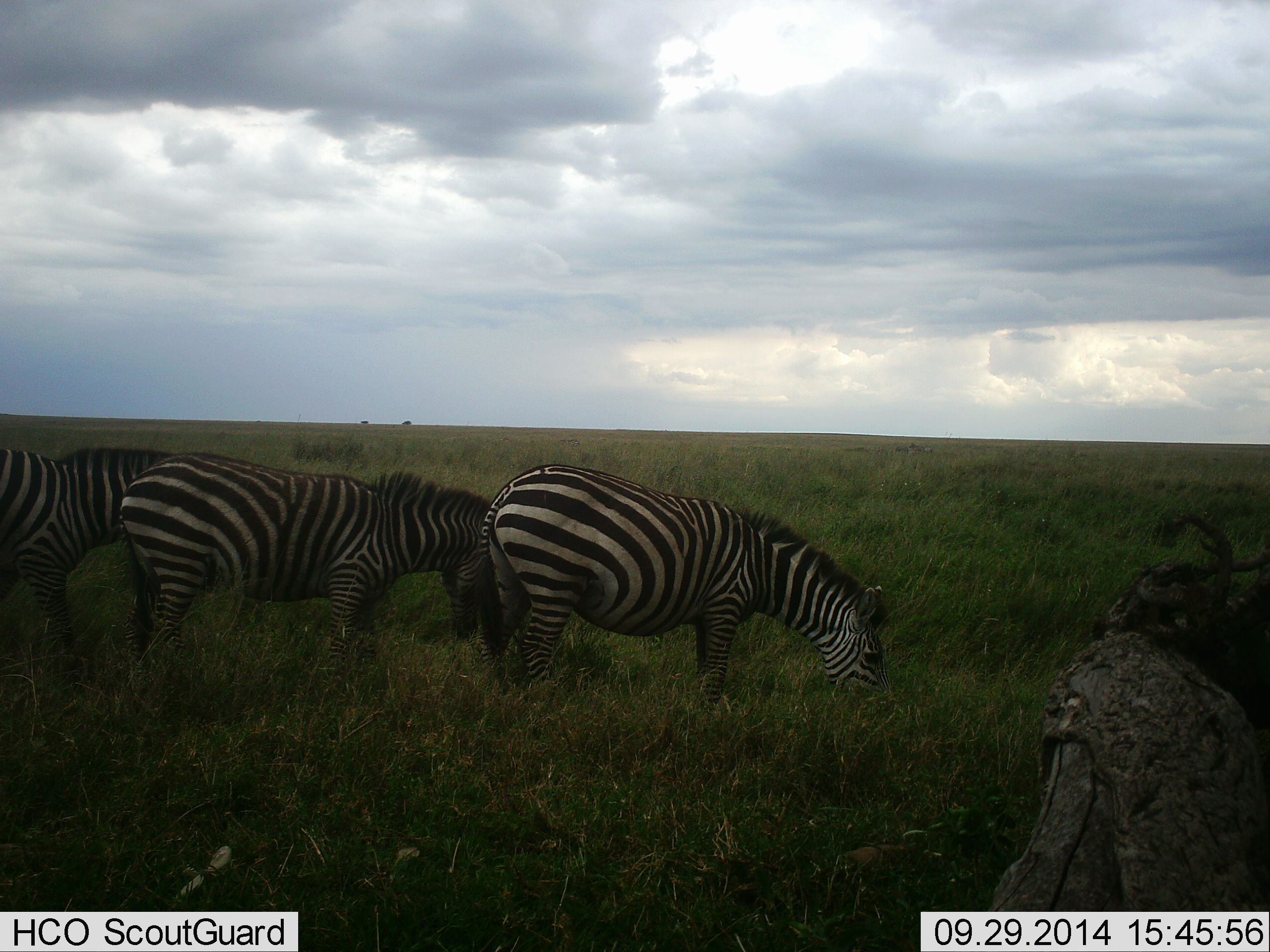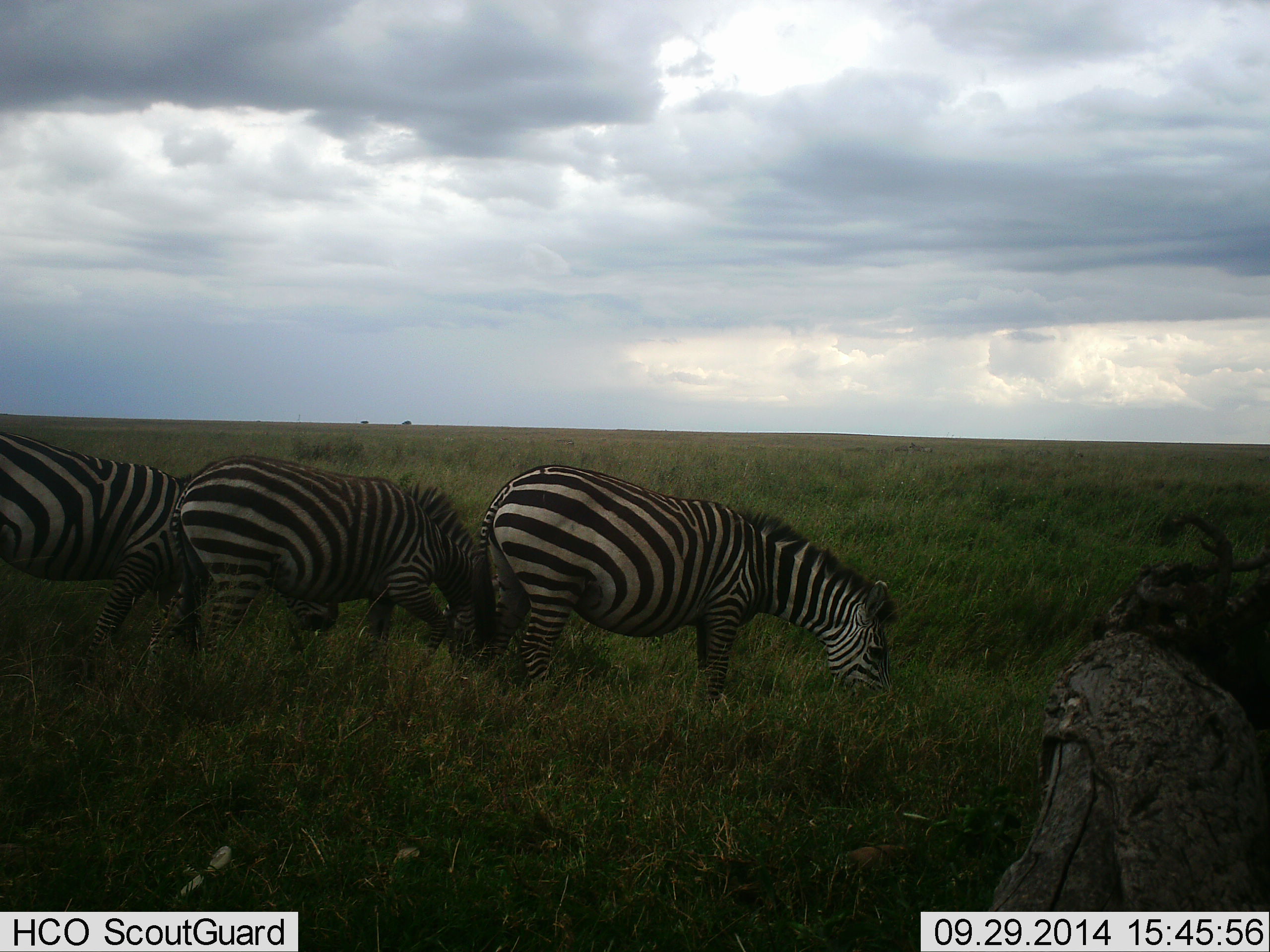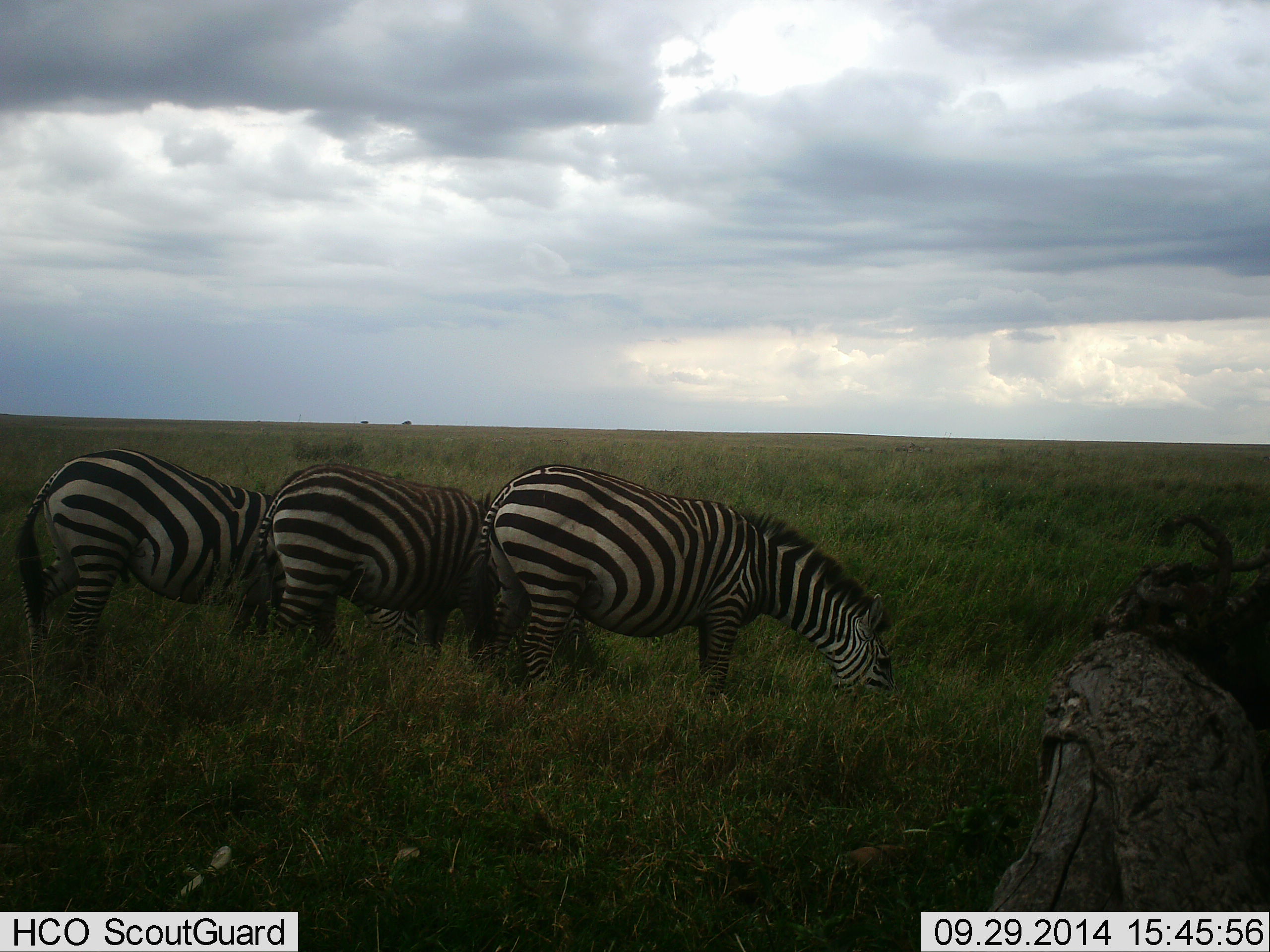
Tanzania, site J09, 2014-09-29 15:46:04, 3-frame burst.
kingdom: Animalia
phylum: Chordata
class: Mammalia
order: Perissodactyla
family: Equidae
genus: Equus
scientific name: Equus quagga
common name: plains zebra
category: zebra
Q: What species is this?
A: Zebra (plains zebra) (Equus quagga).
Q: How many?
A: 3.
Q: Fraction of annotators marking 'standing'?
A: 40%.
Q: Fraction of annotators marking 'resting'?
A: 0%.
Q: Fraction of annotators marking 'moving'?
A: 30%.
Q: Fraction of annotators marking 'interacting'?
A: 0%.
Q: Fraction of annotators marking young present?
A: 0%.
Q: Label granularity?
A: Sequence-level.